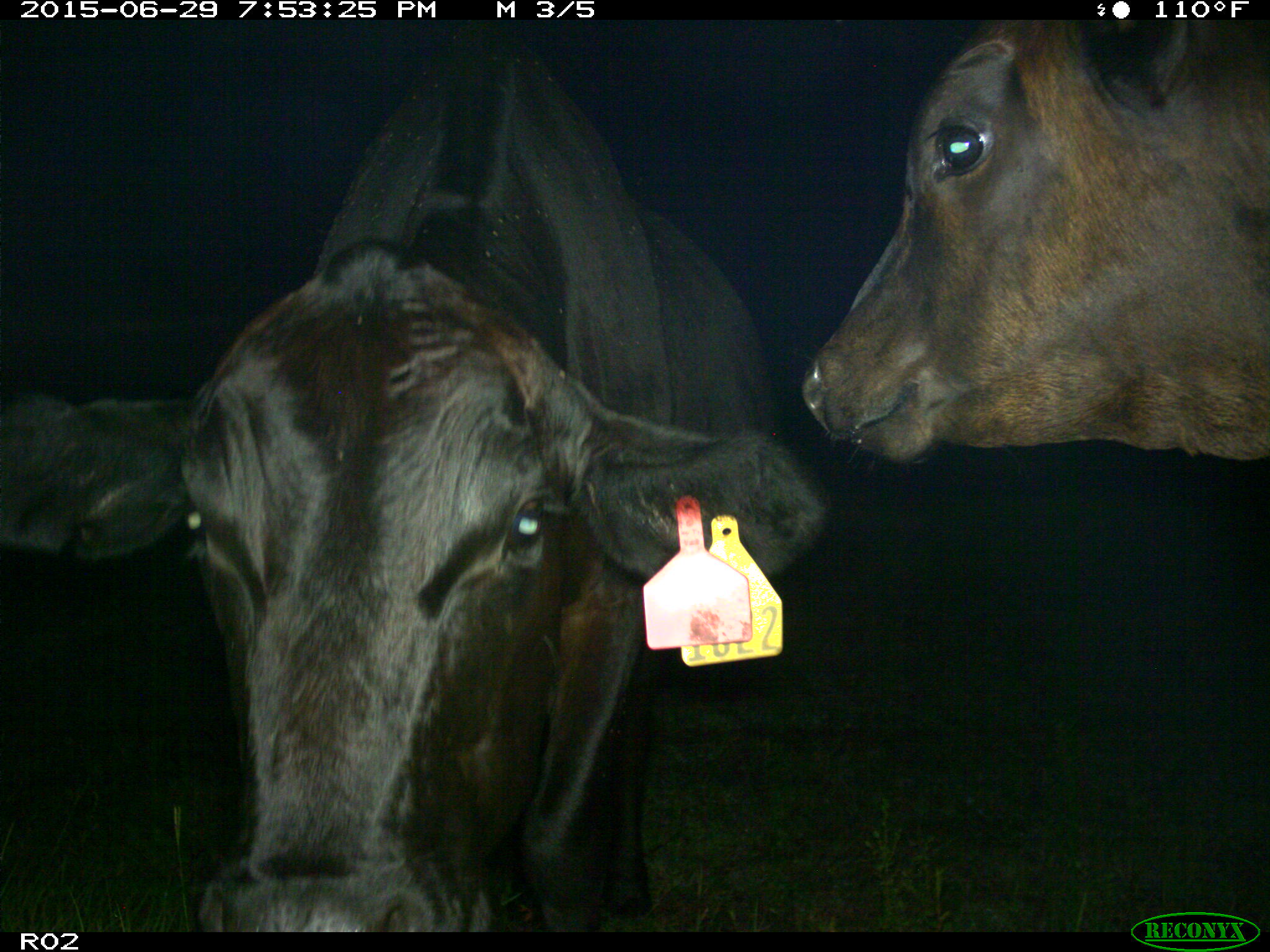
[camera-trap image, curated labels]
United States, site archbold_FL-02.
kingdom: Animalia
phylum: Chordata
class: Mammalia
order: Artiodactyla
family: Bovidae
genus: Bos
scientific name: Bos taurus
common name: domestic cow